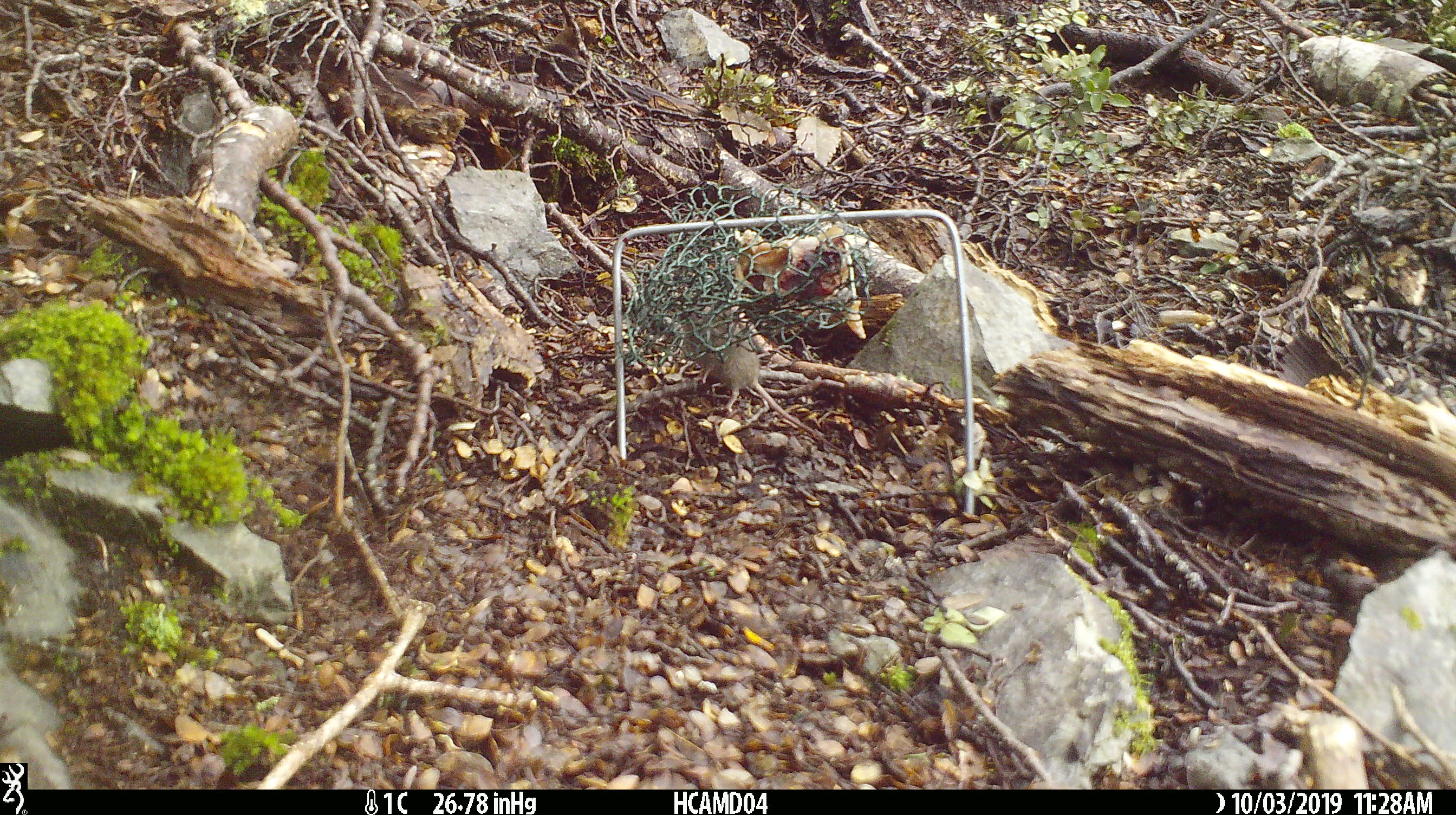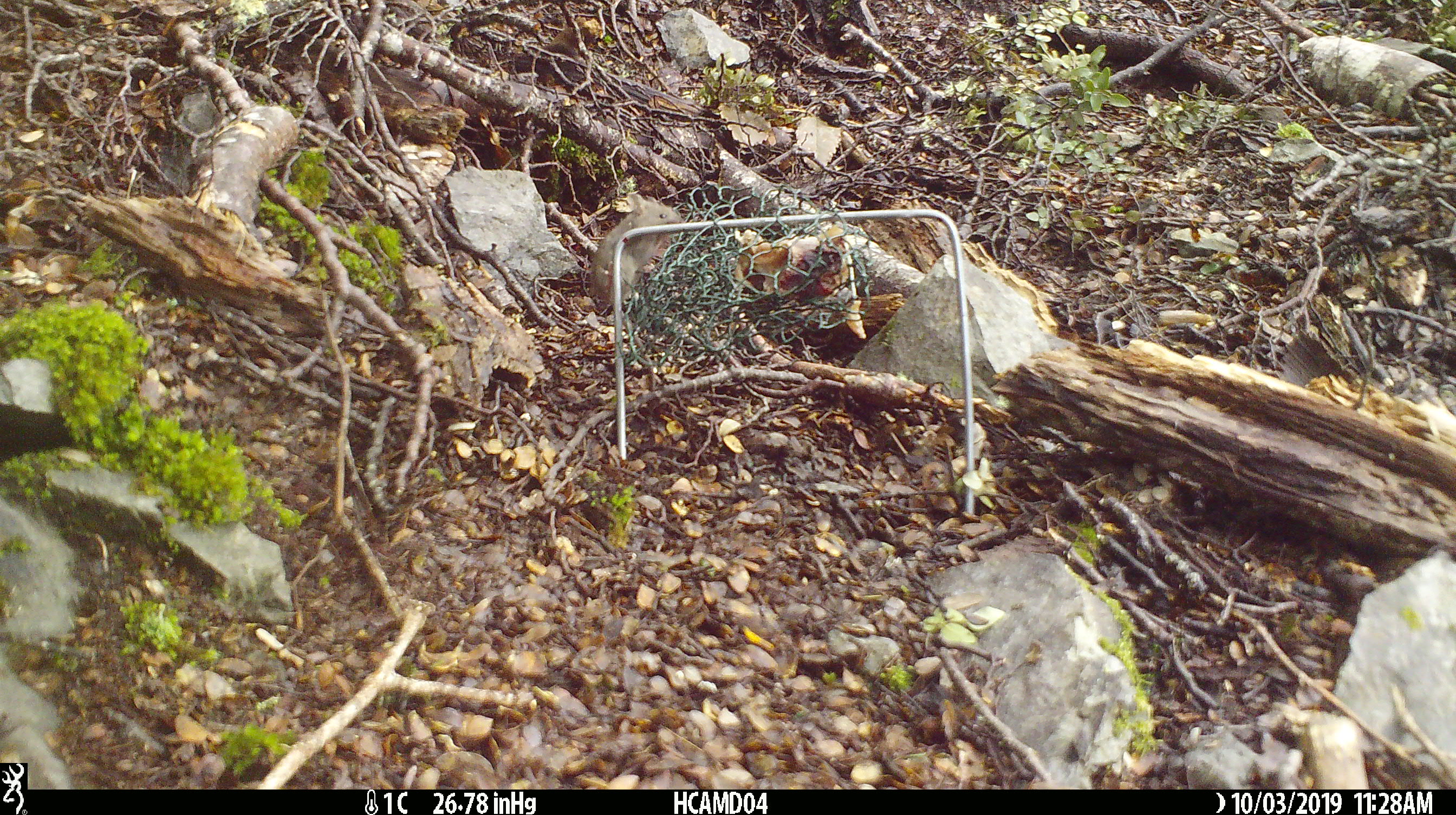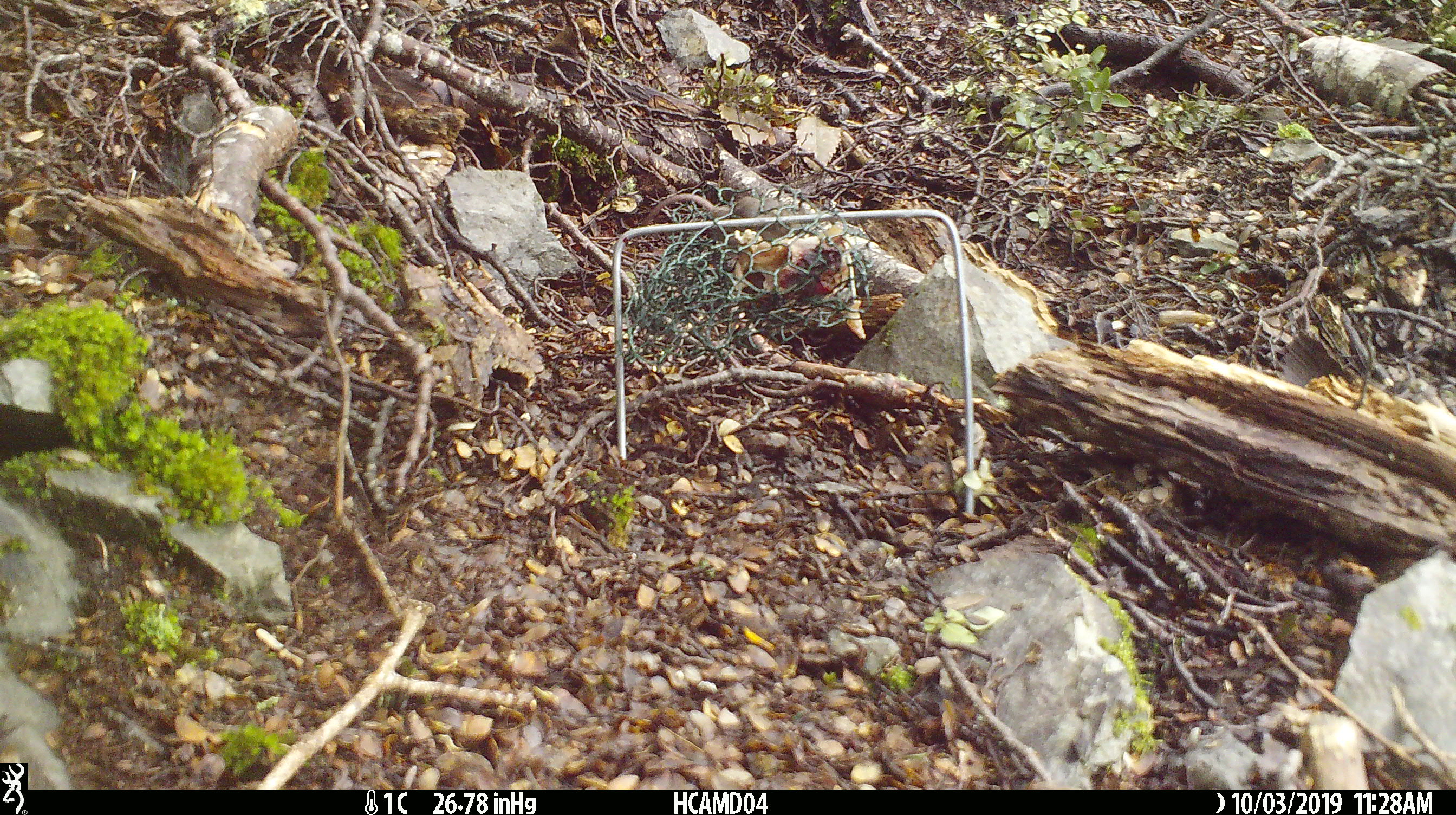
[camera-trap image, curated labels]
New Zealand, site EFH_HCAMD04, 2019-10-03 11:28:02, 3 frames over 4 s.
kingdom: Animalia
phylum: Chordata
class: Mammalia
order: Rodentia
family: Muridae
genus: Mus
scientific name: Mus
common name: mouse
Mouse (Mus).